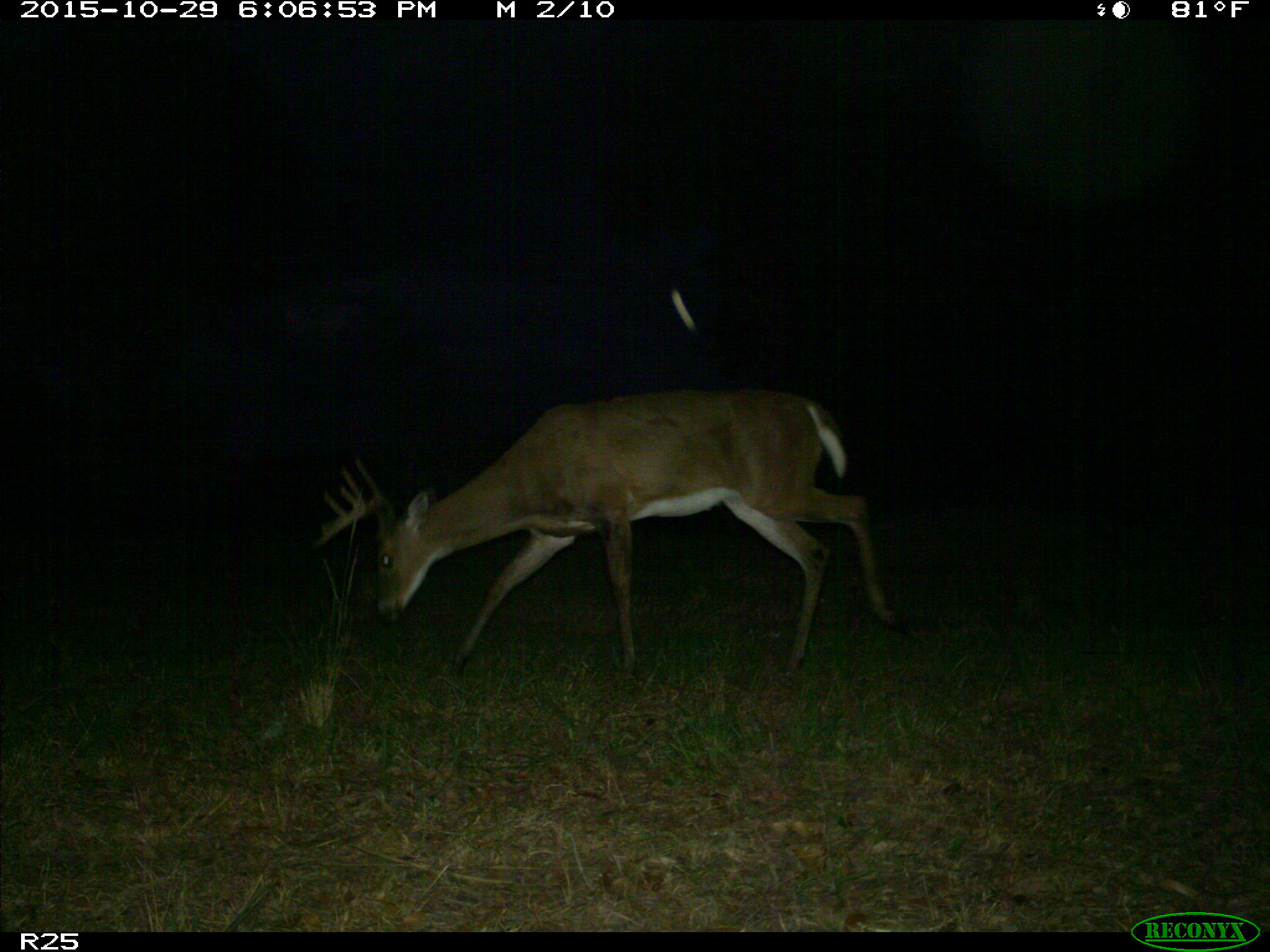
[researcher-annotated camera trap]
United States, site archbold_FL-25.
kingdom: Animalia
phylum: Chordata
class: Mammalia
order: Artiodactyla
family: Cervidae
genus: Odocoileus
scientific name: Odocoileus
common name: deer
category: unidentified deer